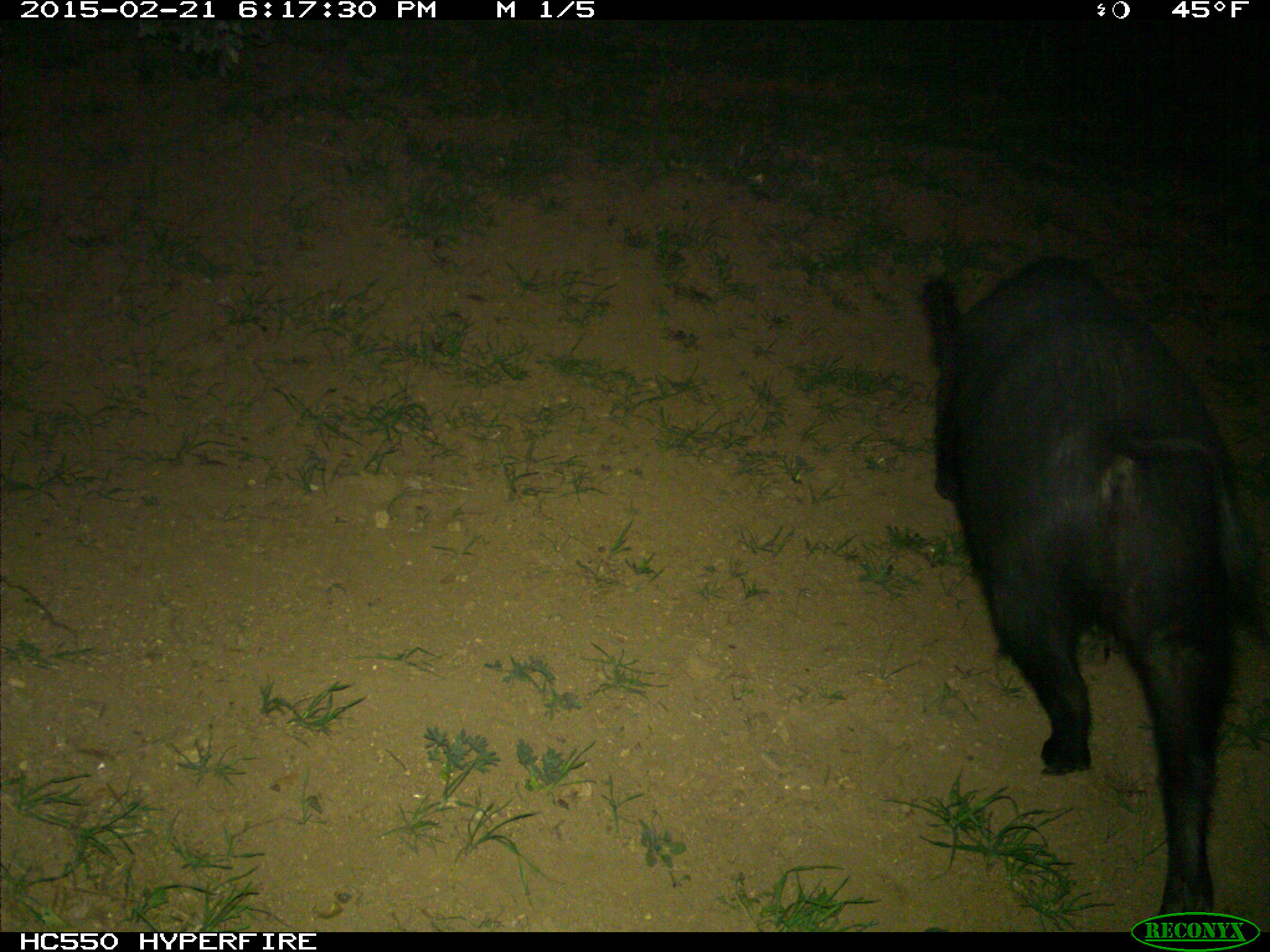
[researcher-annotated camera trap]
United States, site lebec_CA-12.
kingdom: Animalia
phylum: Chordata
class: Mammalia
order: Artiodactyla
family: Suidae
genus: Sus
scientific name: Sus scrofa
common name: wild boar